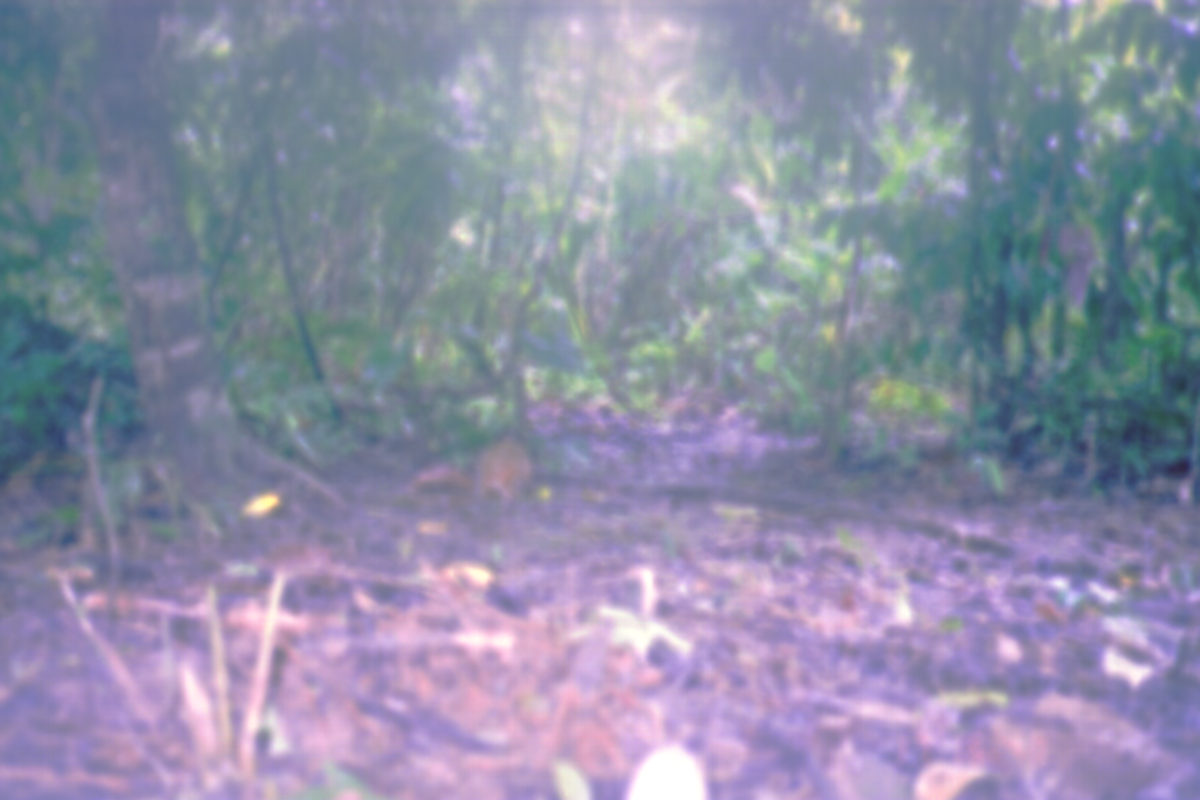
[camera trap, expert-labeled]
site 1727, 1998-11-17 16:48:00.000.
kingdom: Animalia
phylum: Chordata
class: Mammalia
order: Artiodactyla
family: Tragulidae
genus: Tragulus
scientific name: Tragulus javanicus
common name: javan chevrotain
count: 1